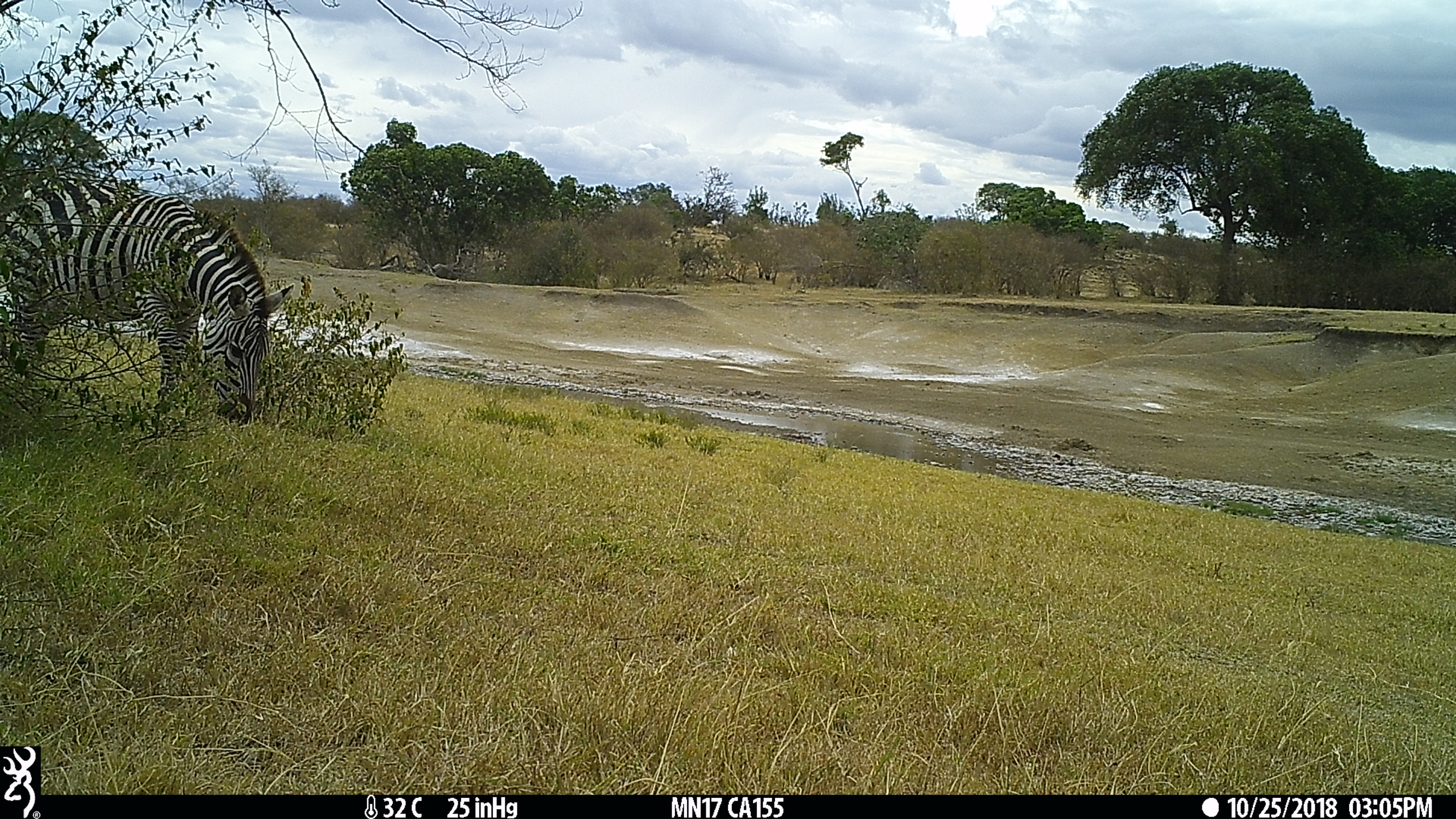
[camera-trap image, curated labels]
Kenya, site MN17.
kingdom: Animalia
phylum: Chordata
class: Mammalia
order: Perissodactyla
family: Equidae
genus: Equus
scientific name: Equus quagga burchellii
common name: burchell's zebra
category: zebra